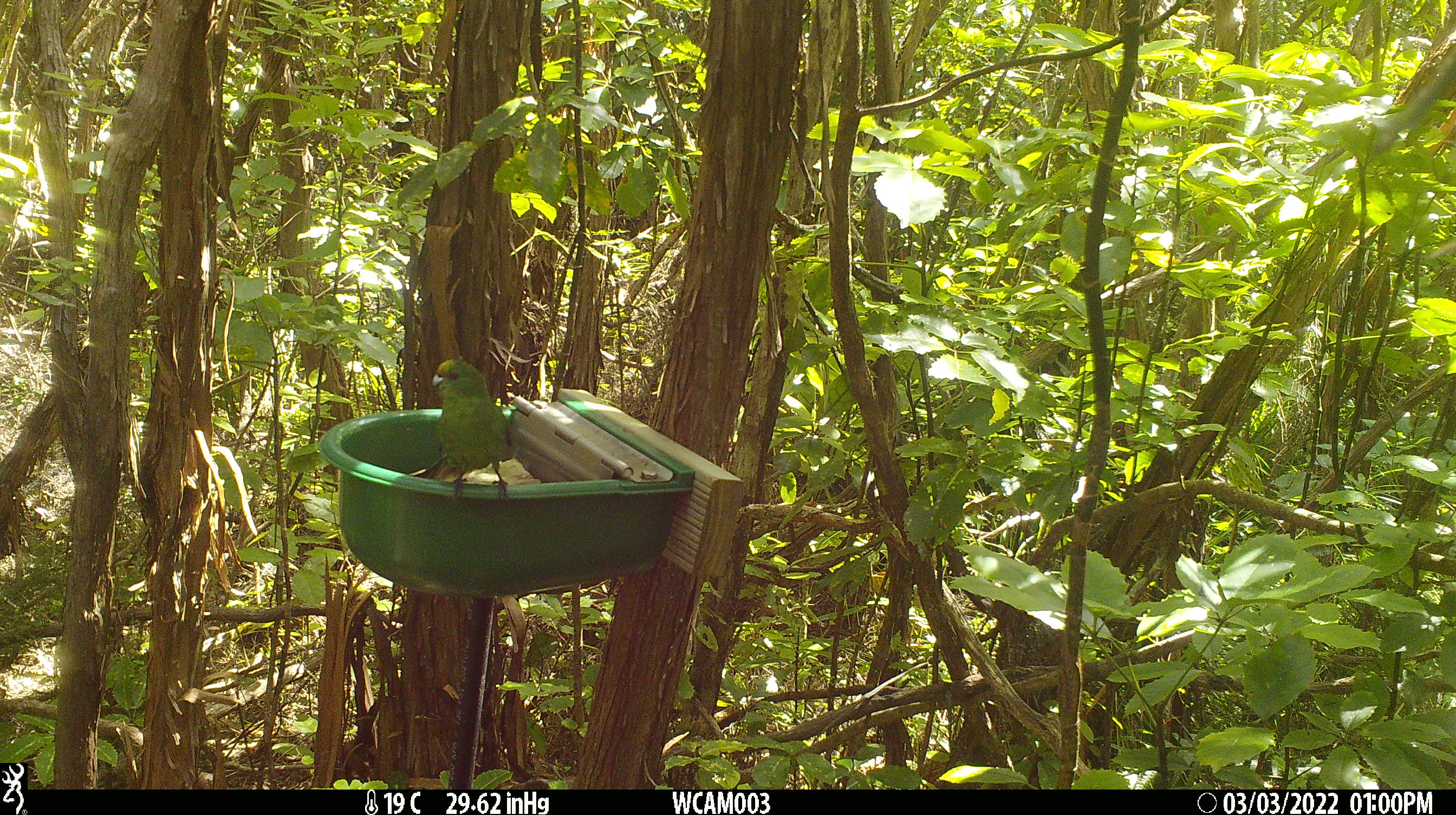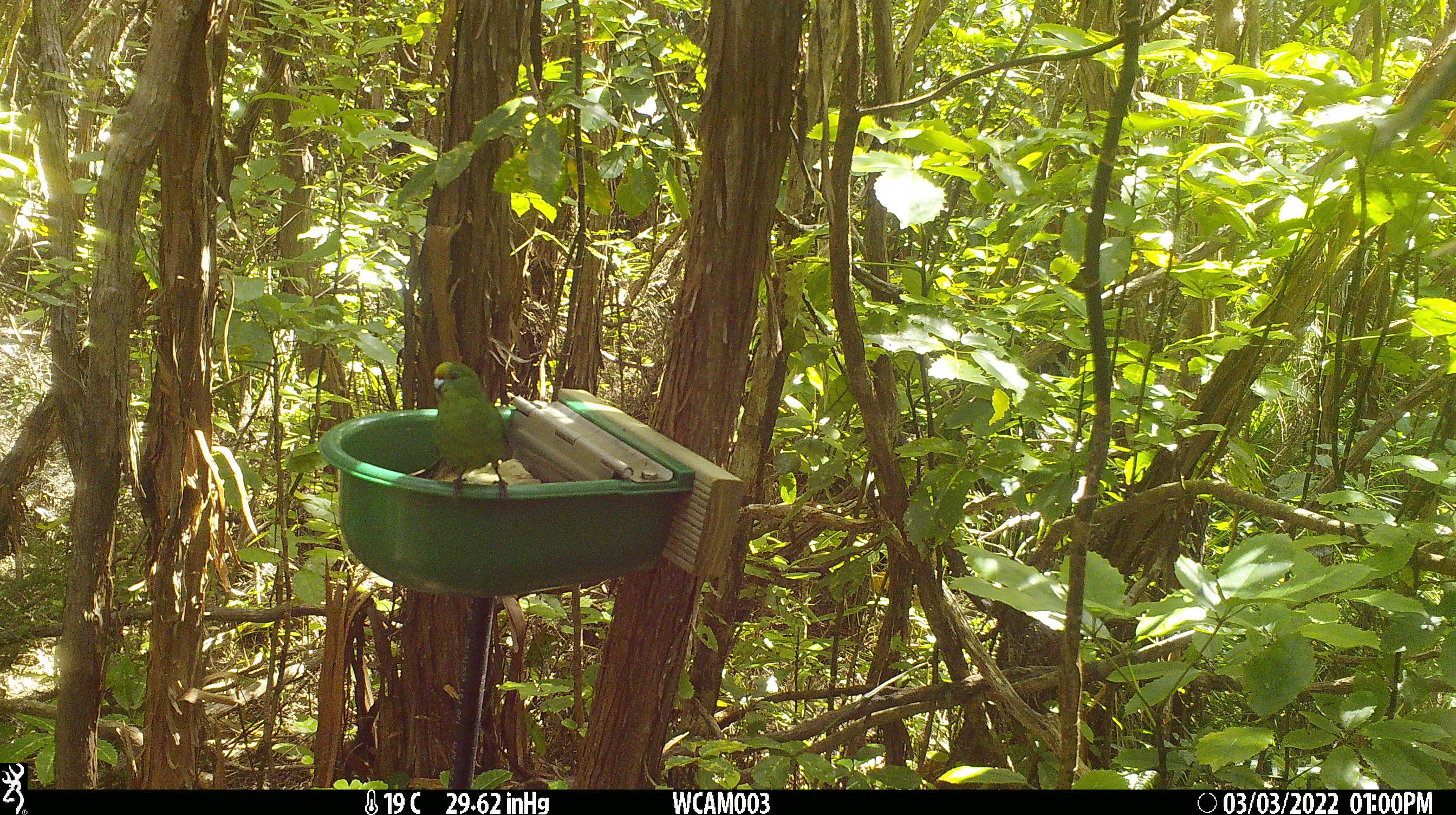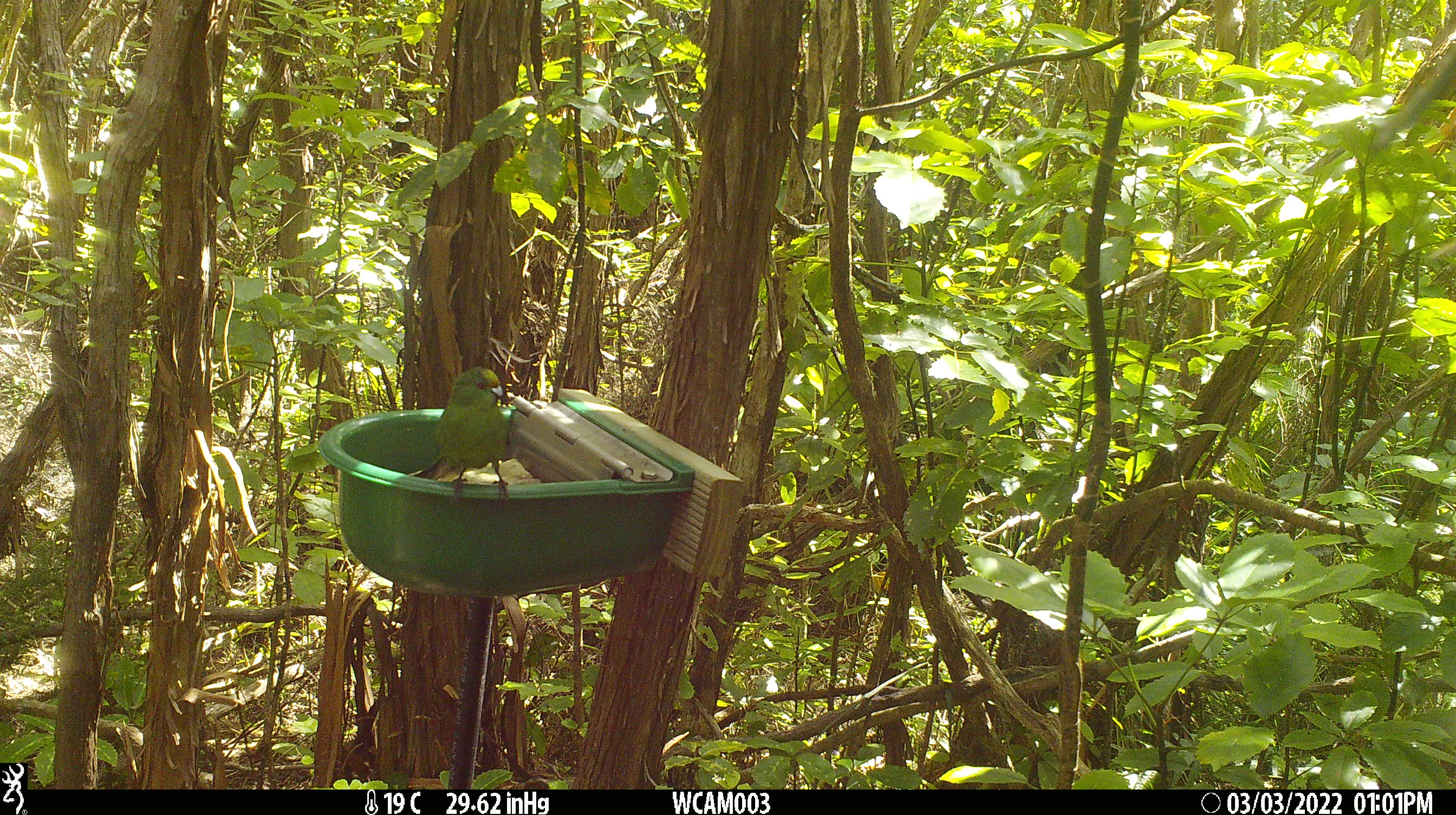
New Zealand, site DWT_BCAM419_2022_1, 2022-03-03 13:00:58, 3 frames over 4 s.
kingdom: Animalia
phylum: Chordata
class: Aves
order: Psittaciformes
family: Psittaculidae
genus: Cyanoramphus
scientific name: Cyanoramphus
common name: parakeet